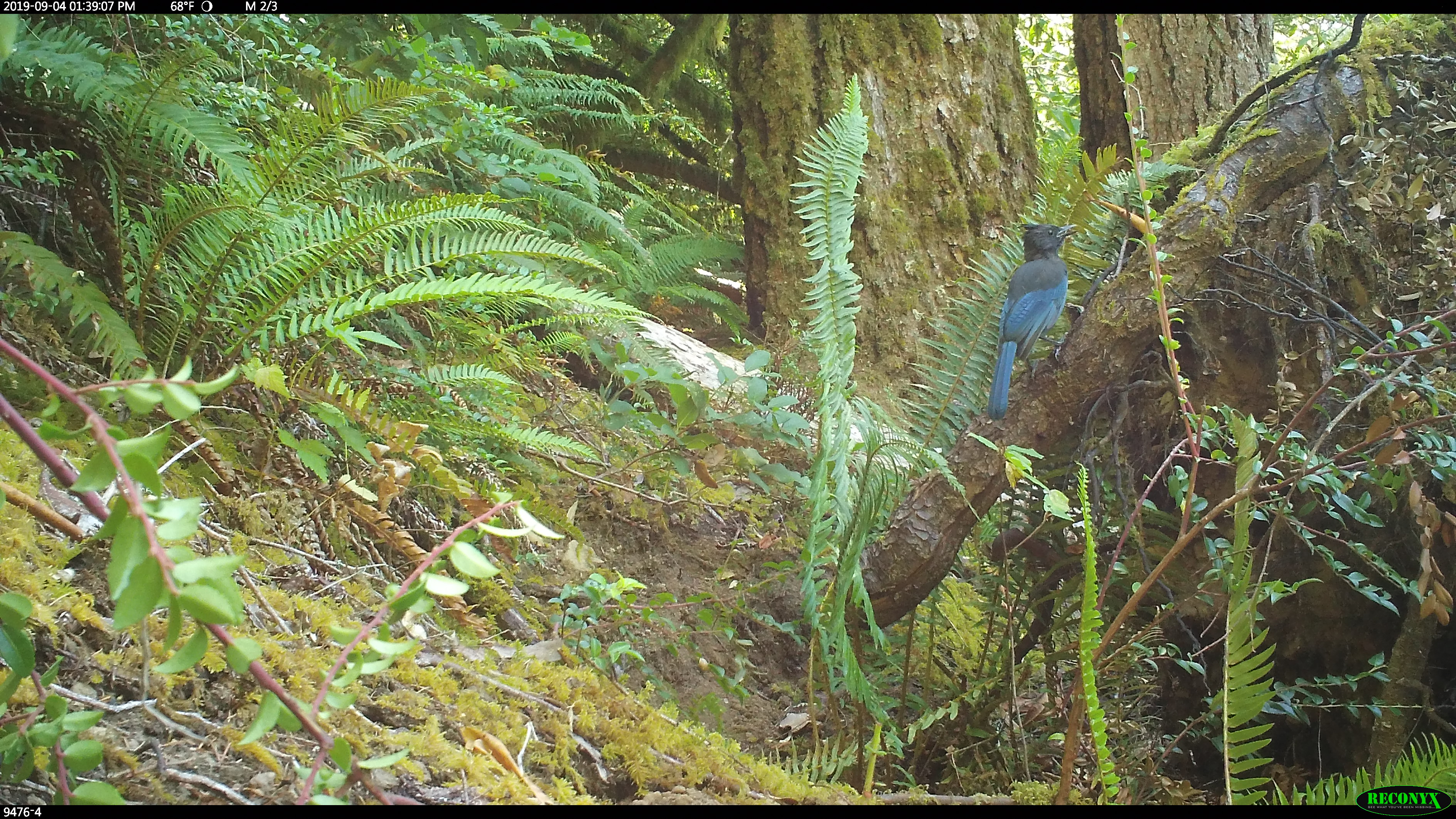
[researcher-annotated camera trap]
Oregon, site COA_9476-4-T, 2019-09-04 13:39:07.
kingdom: Animalia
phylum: Chordata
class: Aves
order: Passeriformes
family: Corvidae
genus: Cyanocitta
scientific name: Cyanocitta stelleri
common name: steller's jay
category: stellers jay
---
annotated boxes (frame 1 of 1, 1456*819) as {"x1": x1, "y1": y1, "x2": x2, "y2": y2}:
stellers jay: {"x1": 986, "y1": 219, "x2": 1080, "y2": 423}